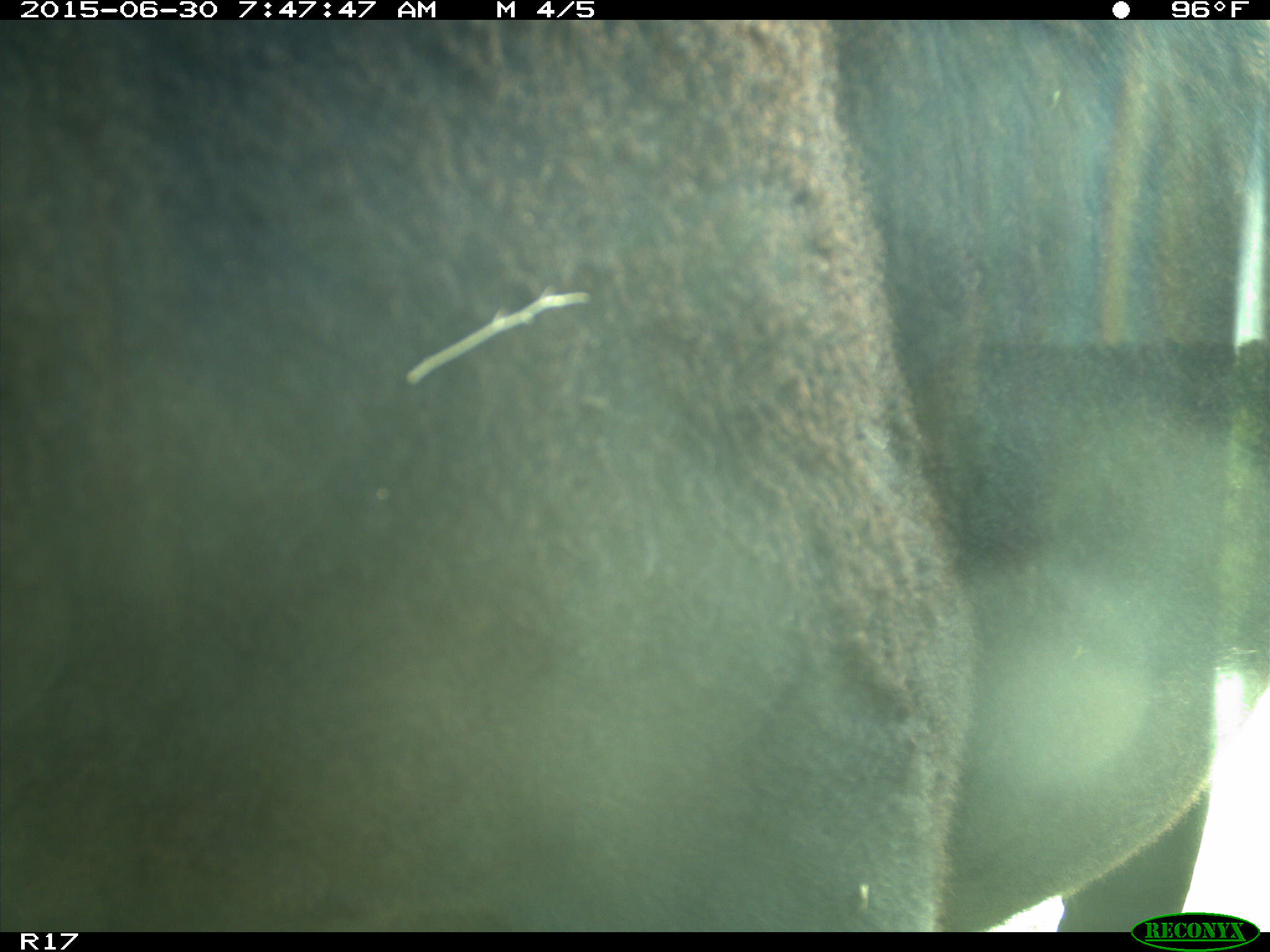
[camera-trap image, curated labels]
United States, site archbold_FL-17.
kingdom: Animalia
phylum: Chordata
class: Mammalia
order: Artiodactyla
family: Bovidae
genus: Bos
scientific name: Bos taurus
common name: domestic cow